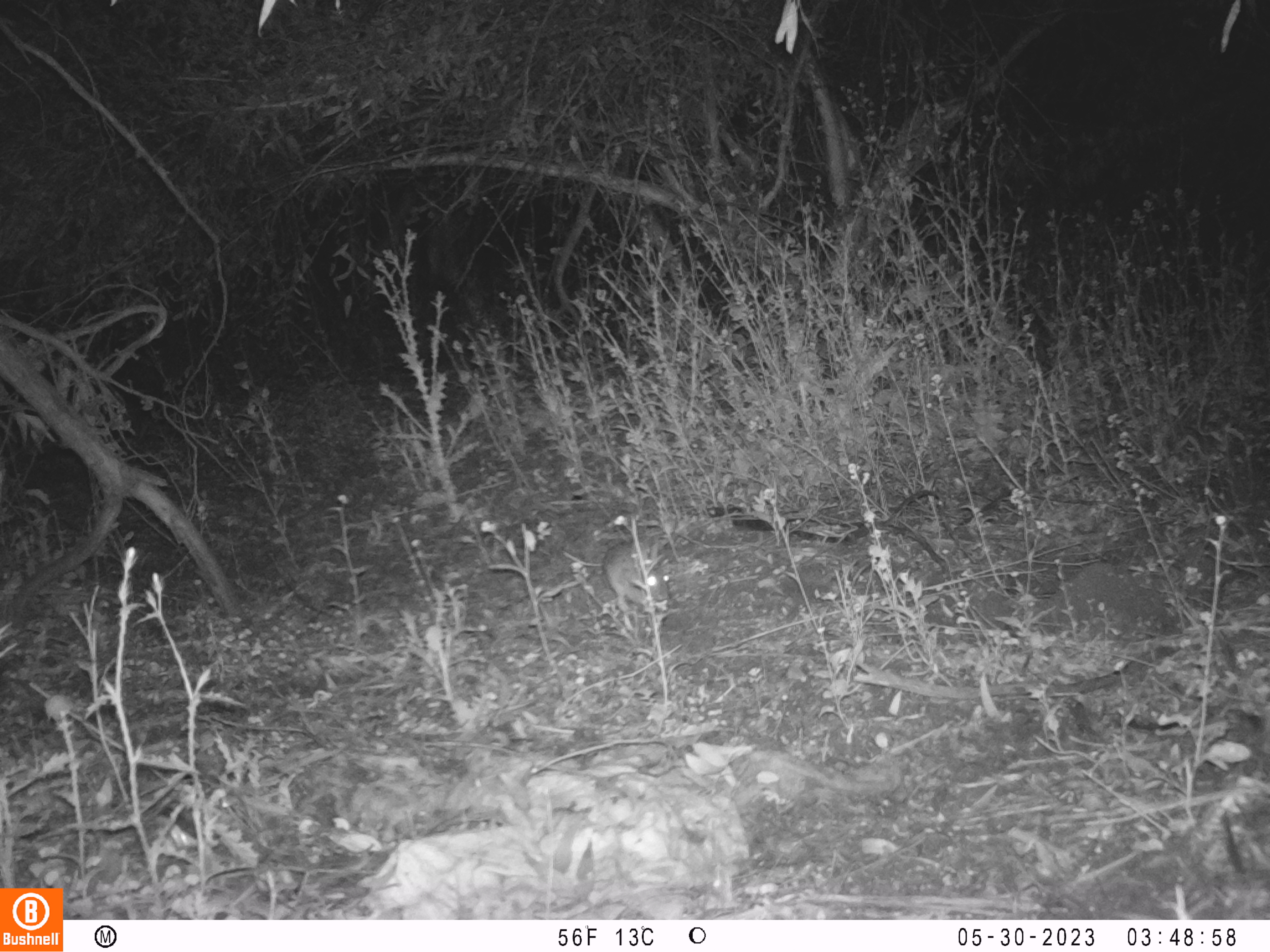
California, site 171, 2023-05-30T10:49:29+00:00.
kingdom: Animalia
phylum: Chordata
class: Mammalia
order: Lagomorpha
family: Leporidae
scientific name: Leporidae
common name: rabbit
Rabbit (Leporidae).